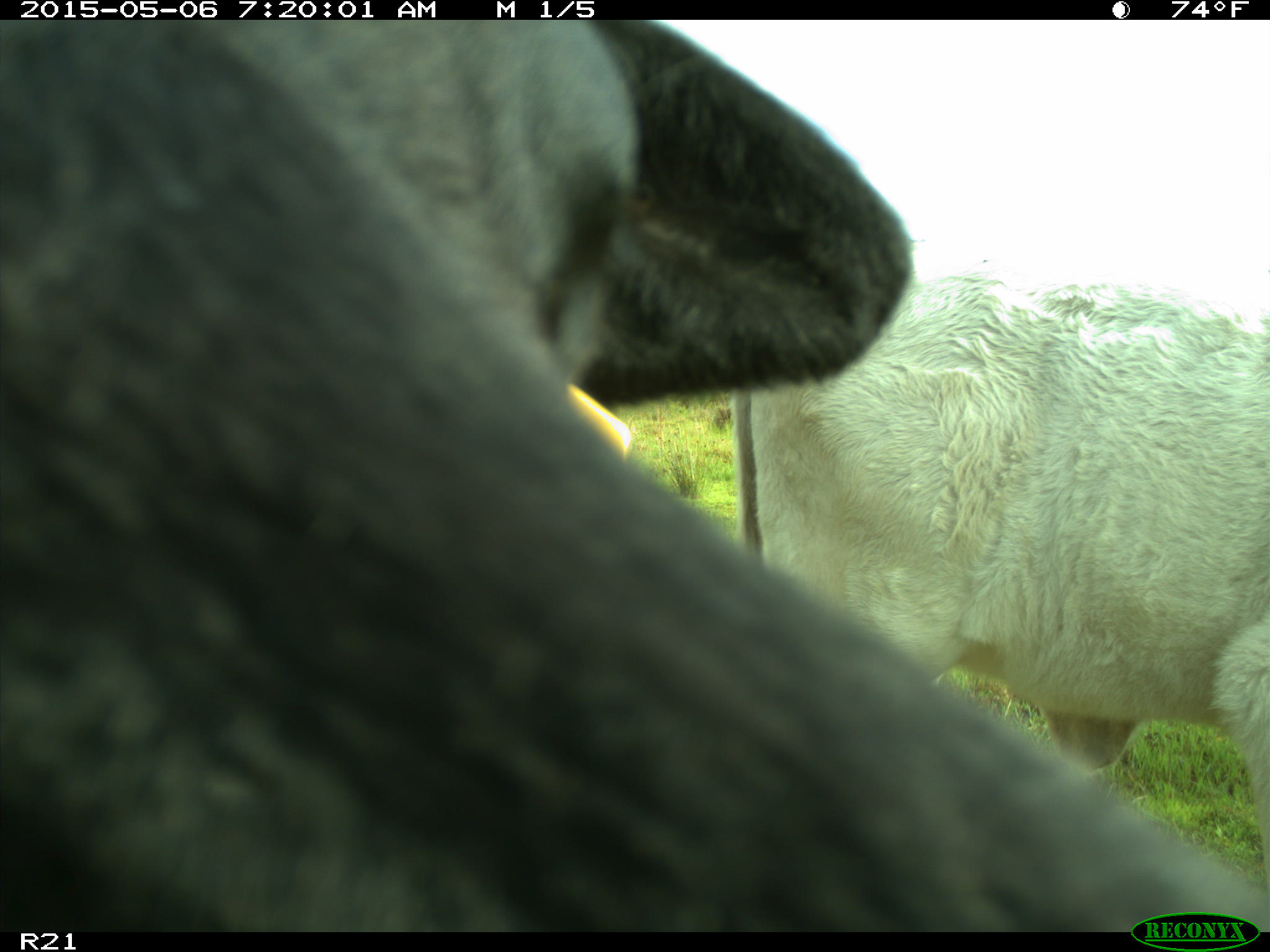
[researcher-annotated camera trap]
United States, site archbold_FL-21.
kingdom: Animalia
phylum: Chordata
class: Mammalia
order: Artiodactyla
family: Bovidae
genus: Bos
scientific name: Bos taurus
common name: domestic cow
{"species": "Bos taurus (domestic cow)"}